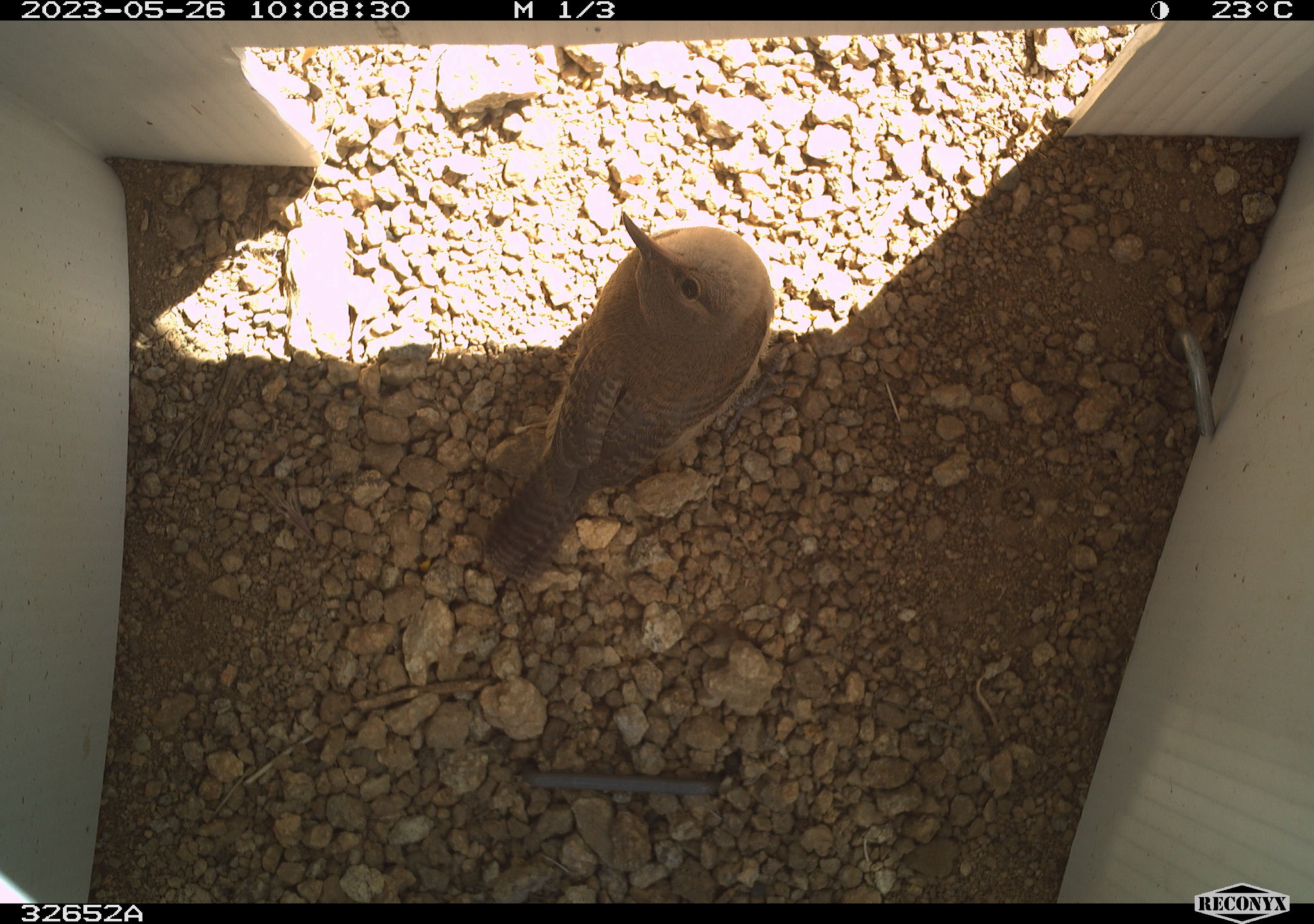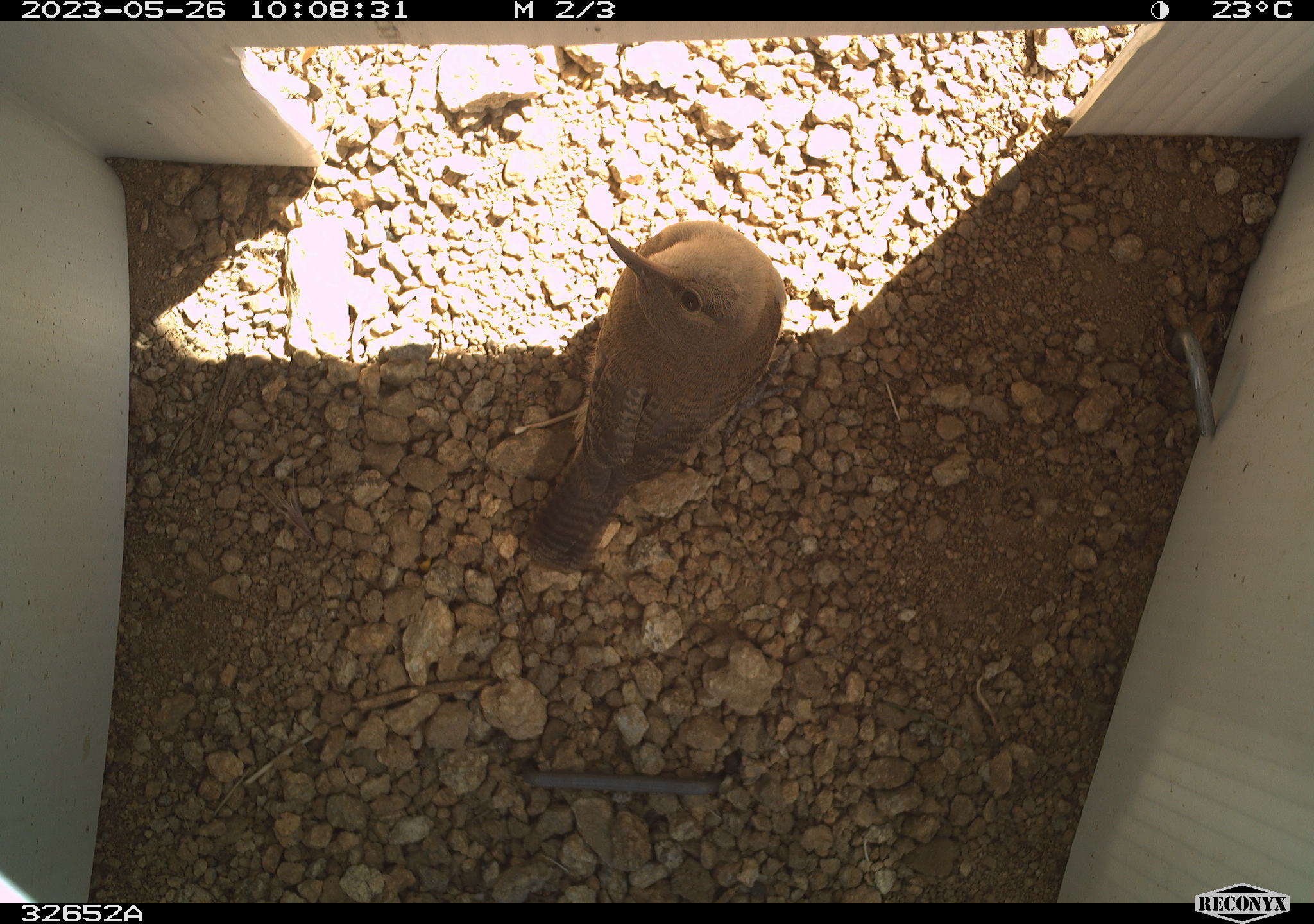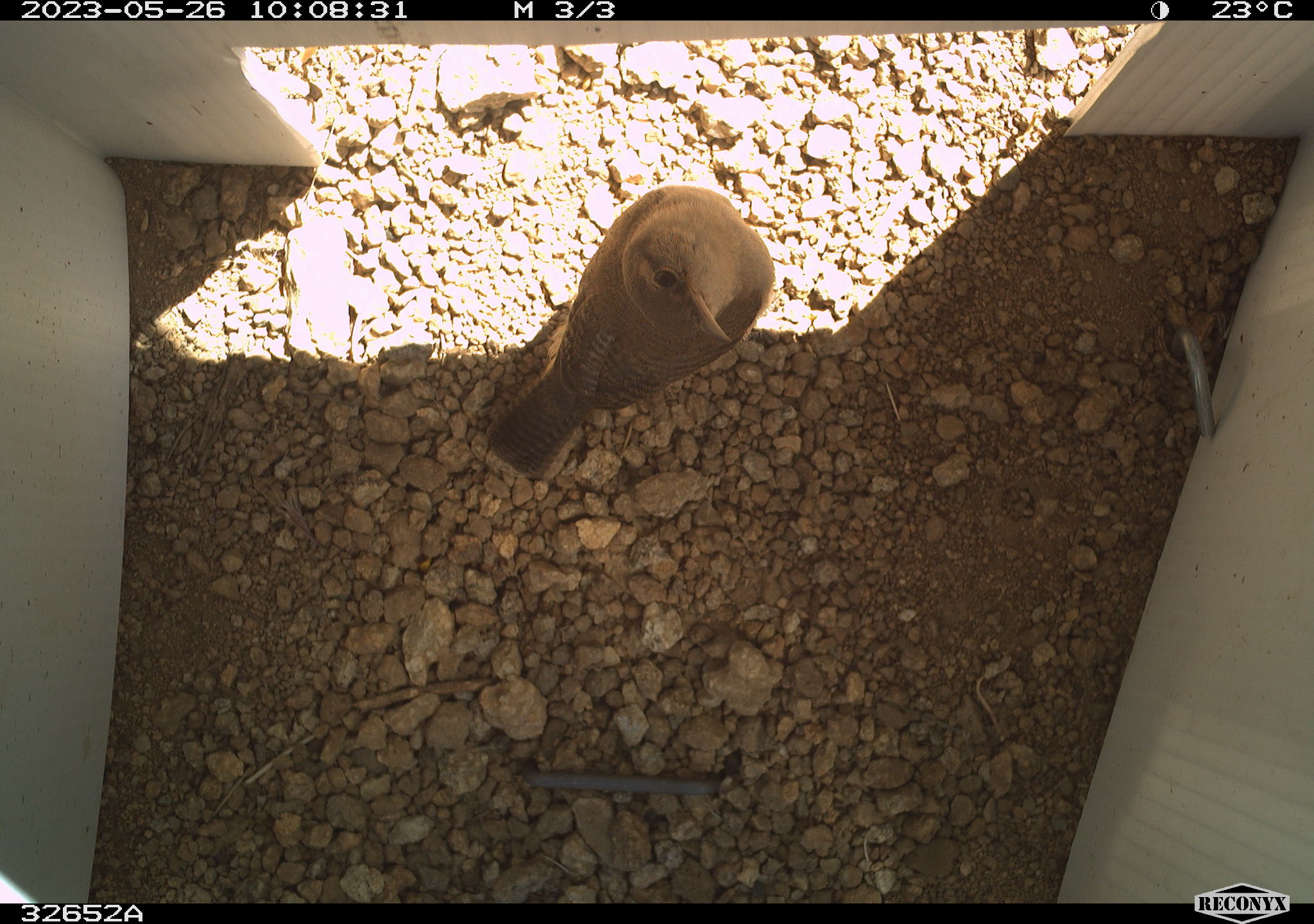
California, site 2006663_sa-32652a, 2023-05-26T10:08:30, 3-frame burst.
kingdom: Animalia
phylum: Chordata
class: Aves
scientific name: Aves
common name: bird